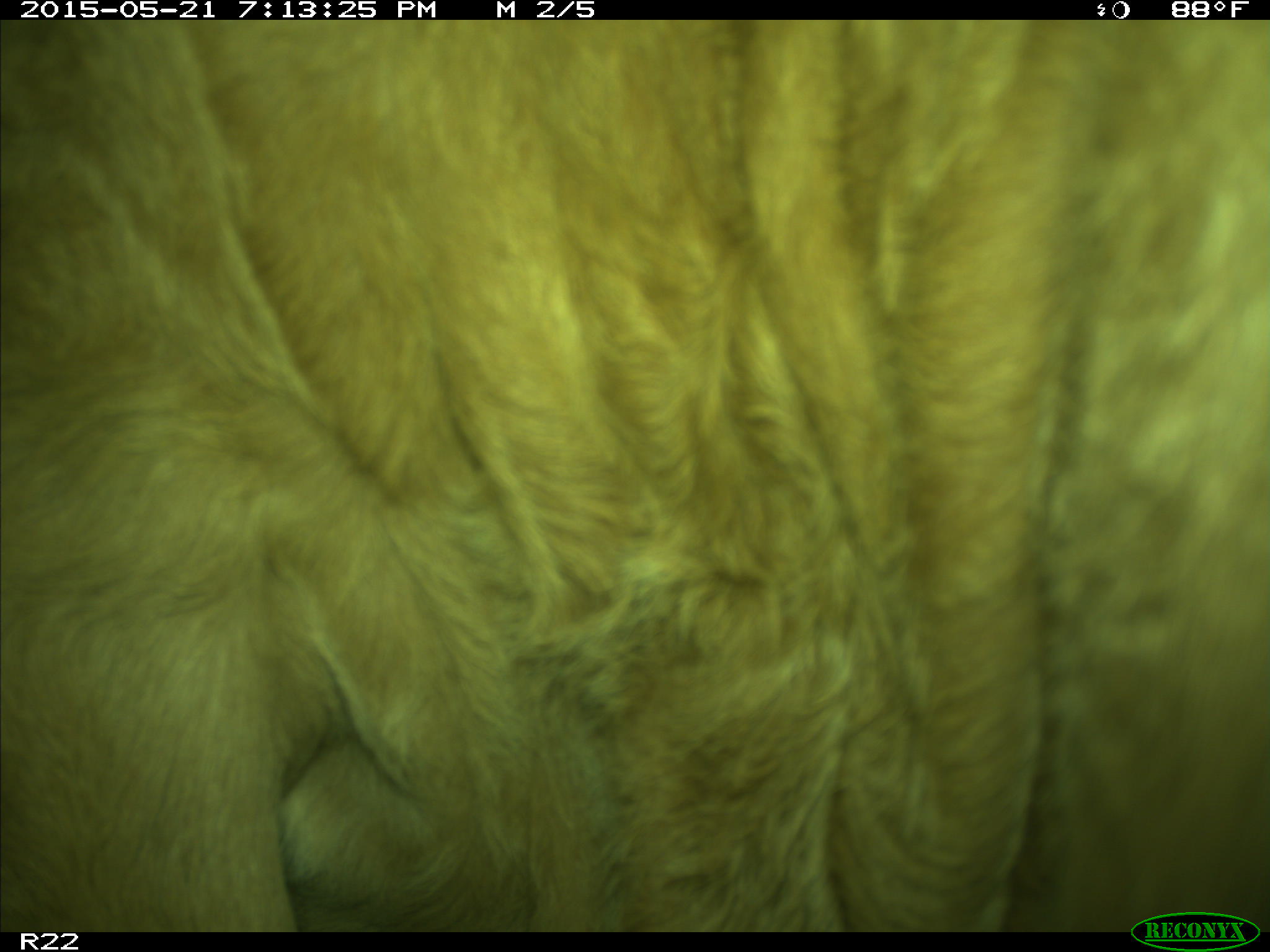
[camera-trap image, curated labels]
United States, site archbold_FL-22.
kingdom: Animalia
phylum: Chordata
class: Mammalia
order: Artiodactyla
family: Bovidae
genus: Bos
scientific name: Bos taurus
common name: domestic cow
Bos taurus (domestic cow).